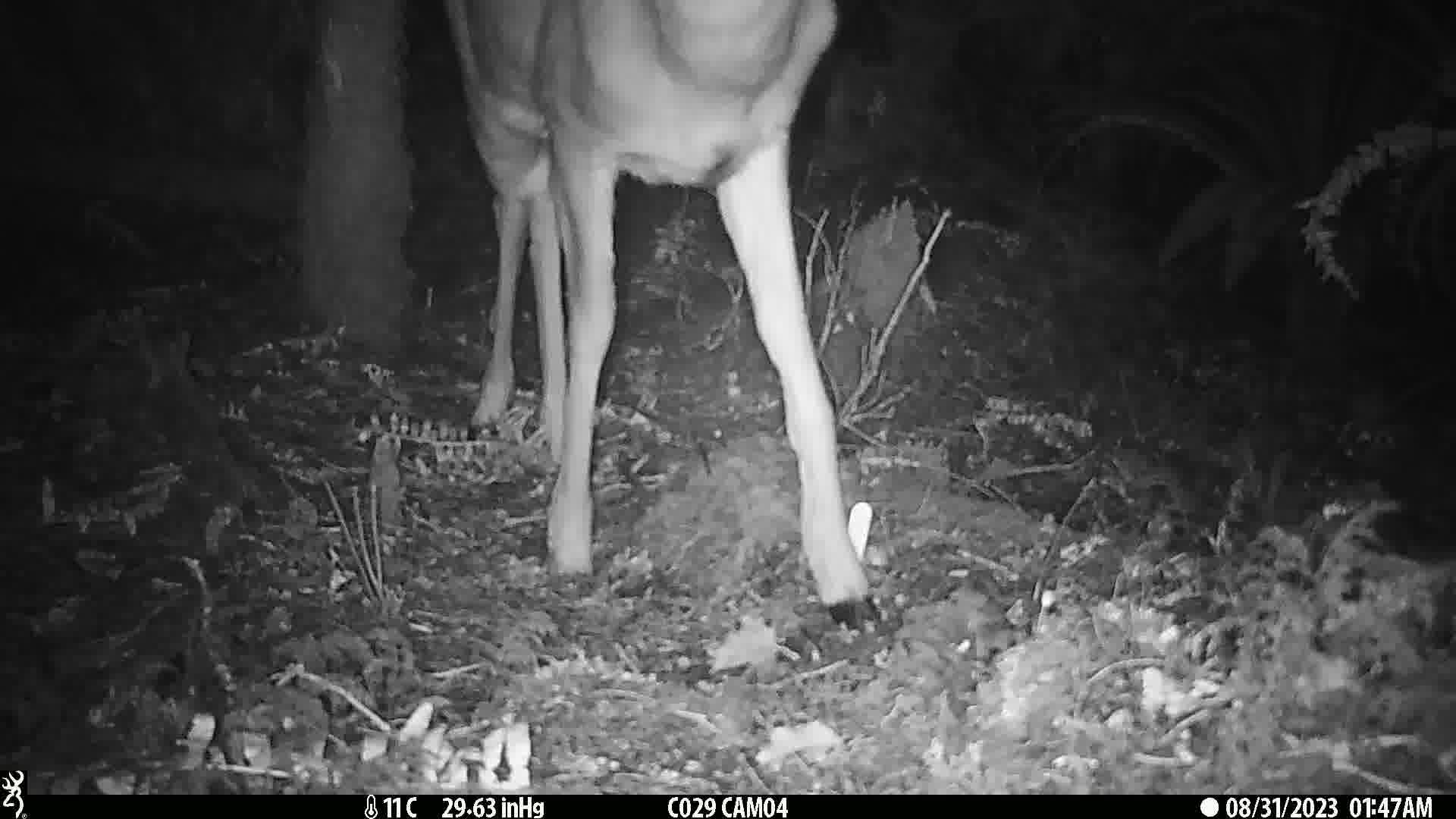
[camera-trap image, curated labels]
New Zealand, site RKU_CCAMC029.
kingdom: Animalia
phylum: Chordata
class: Mammalia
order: Artiodactyla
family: Cervidae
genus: Odocoileus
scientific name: Odocoileus virginianus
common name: white-tailed deer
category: white tailed deer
White tailed deer (white-tailed deer) (Odocoileus virginianus).